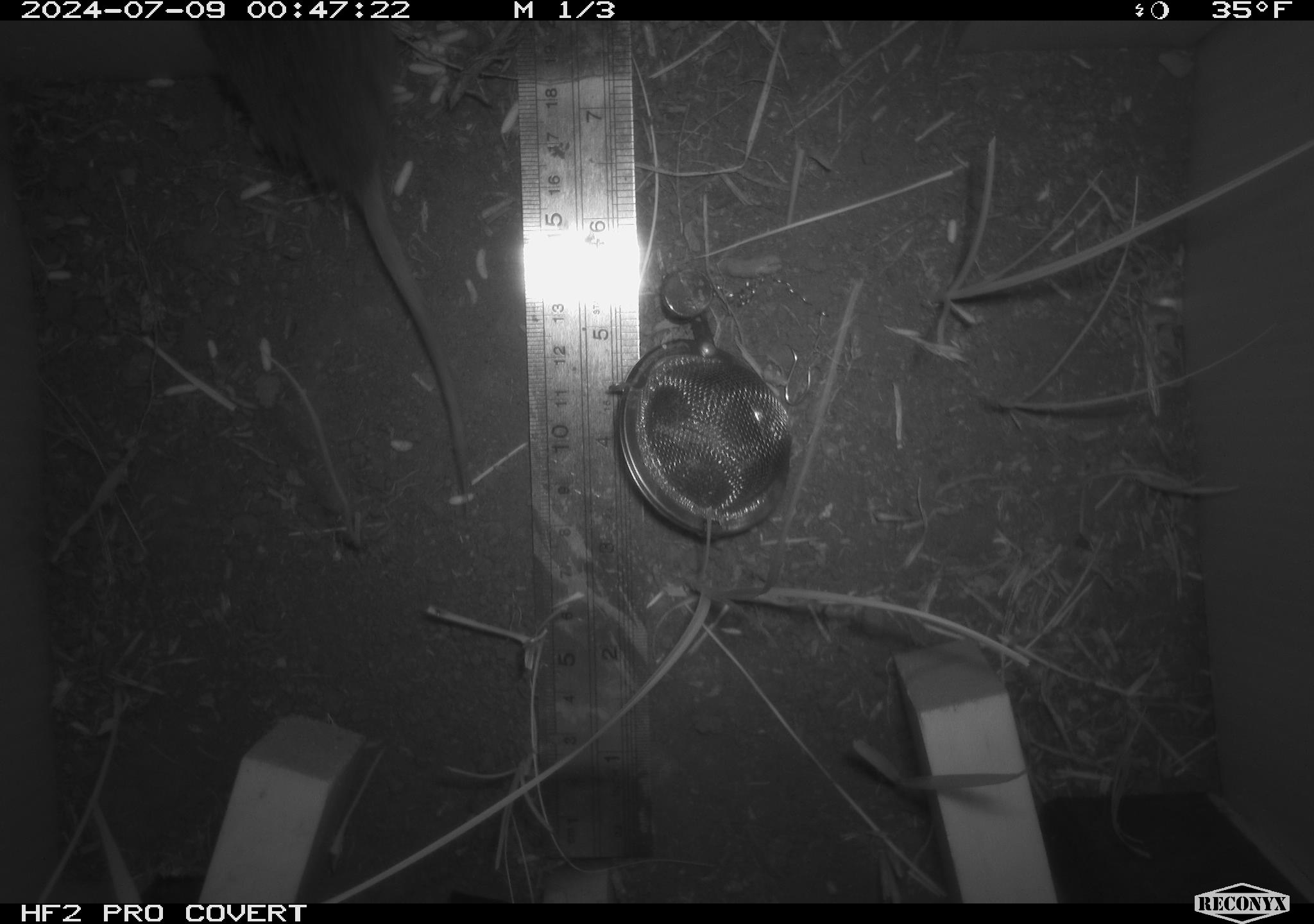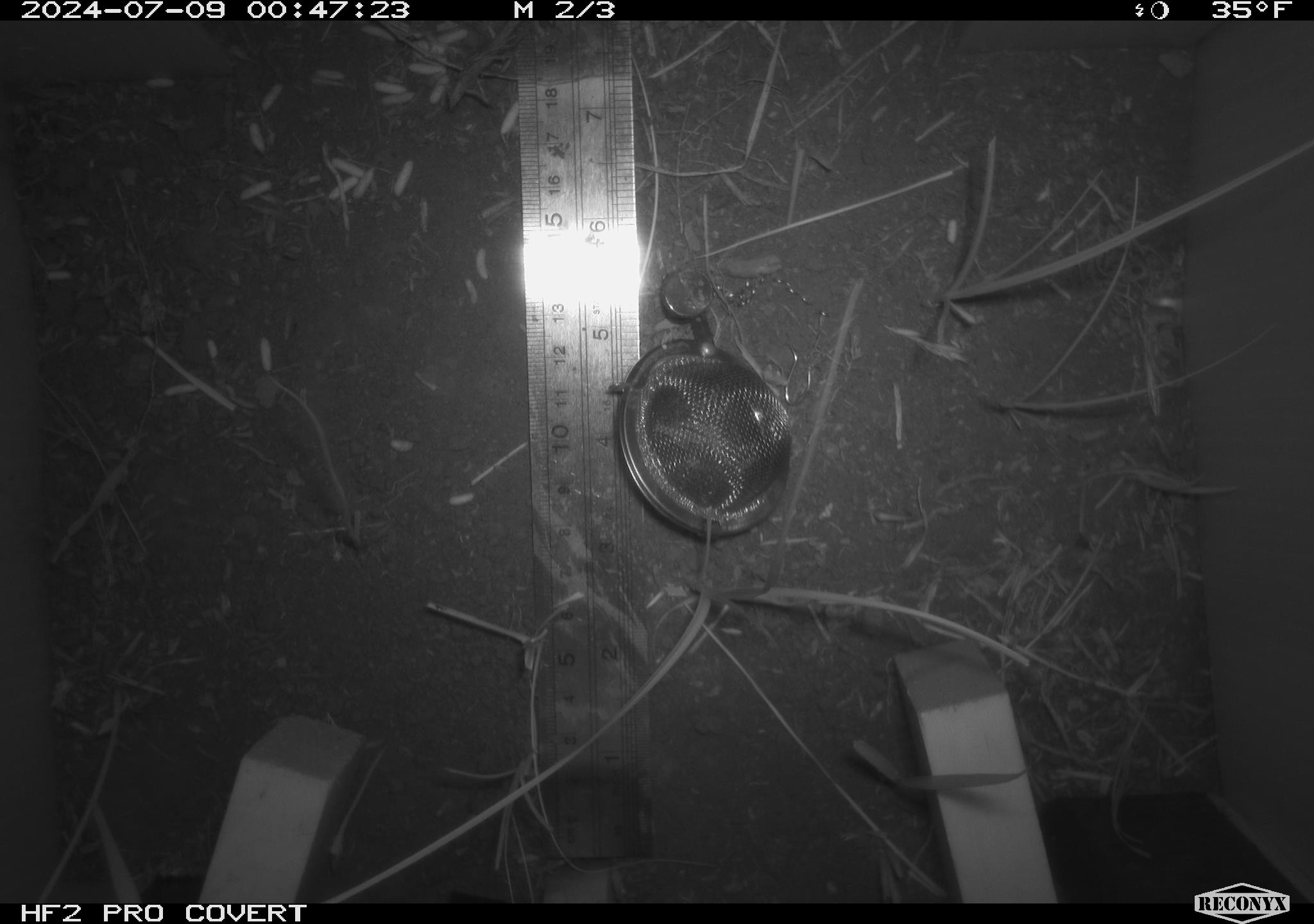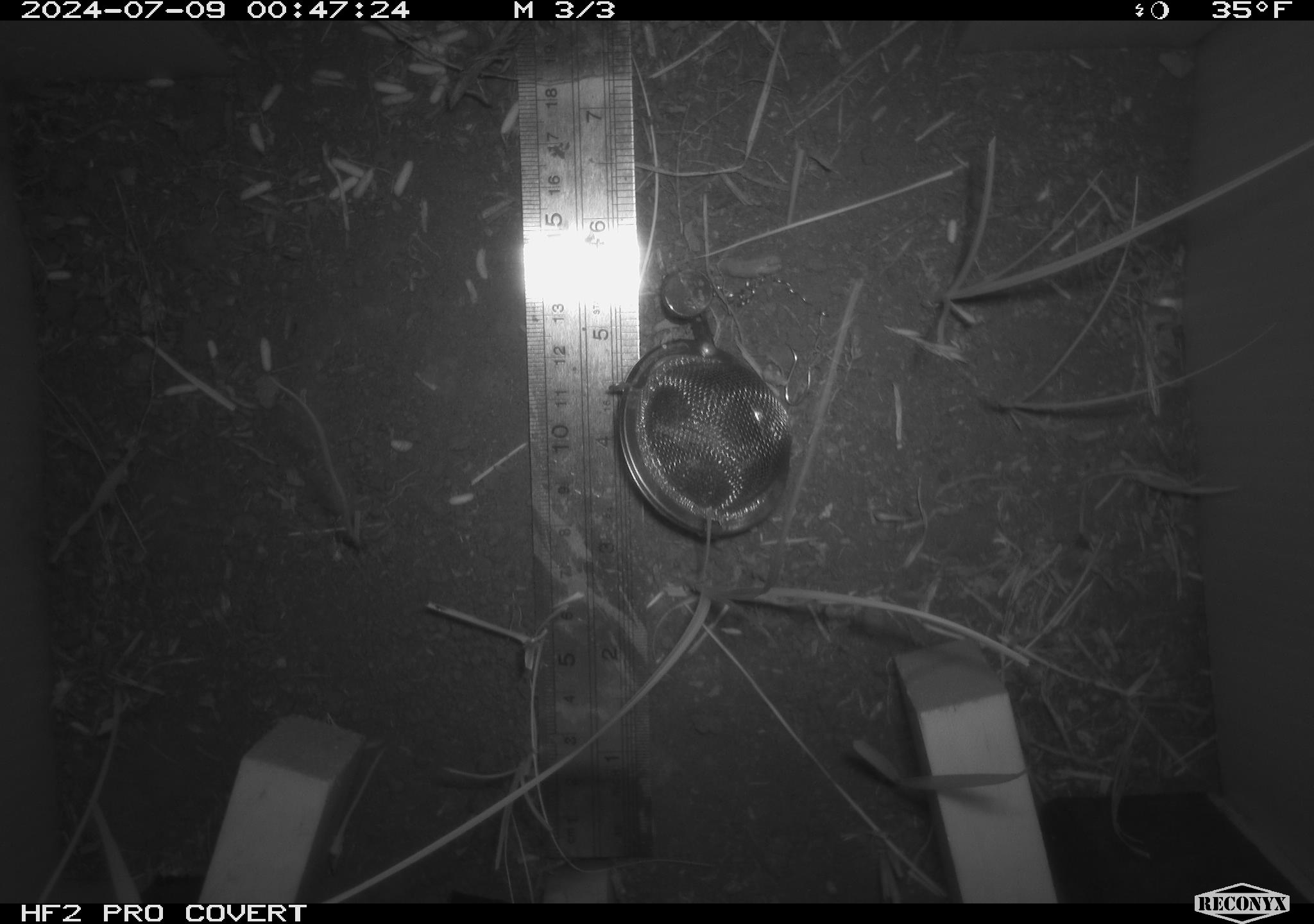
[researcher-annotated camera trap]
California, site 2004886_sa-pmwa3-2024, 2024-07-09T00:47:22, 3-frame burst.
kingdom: Animalia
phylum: Chordata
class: Mammalia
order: Rodentia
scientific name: Rodentia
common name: mouse species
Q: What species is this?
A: Mouse species (Rodentia).